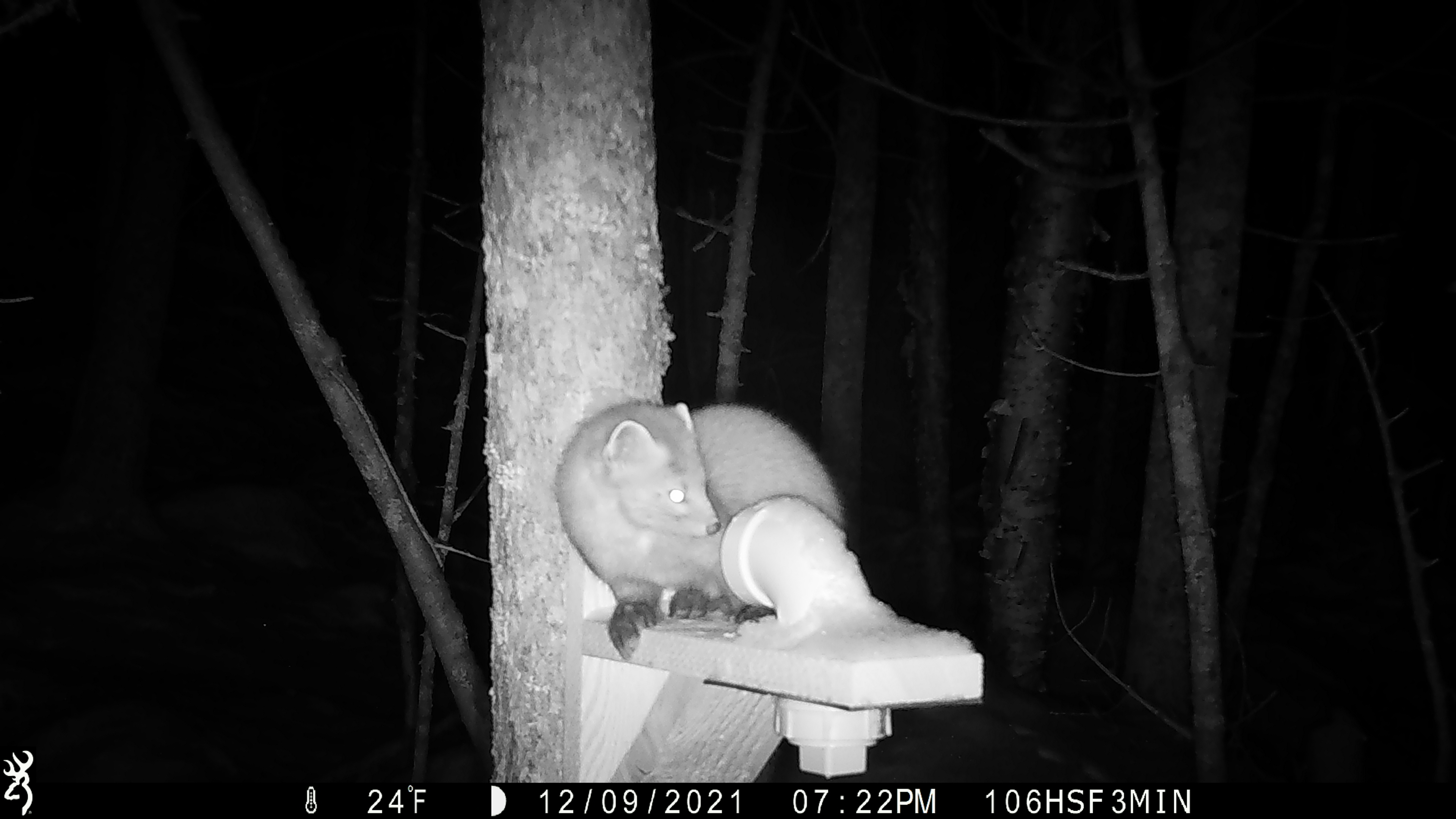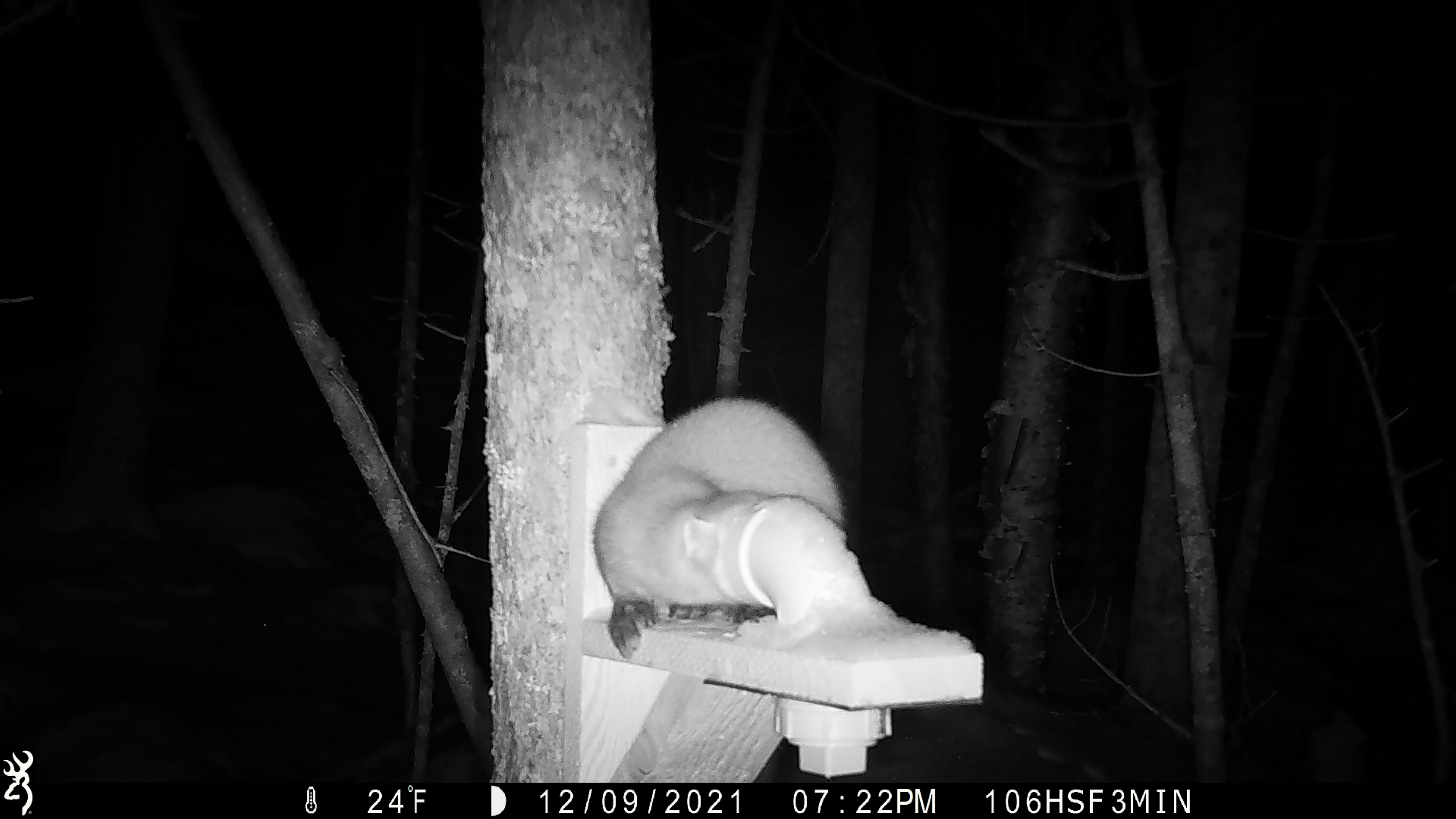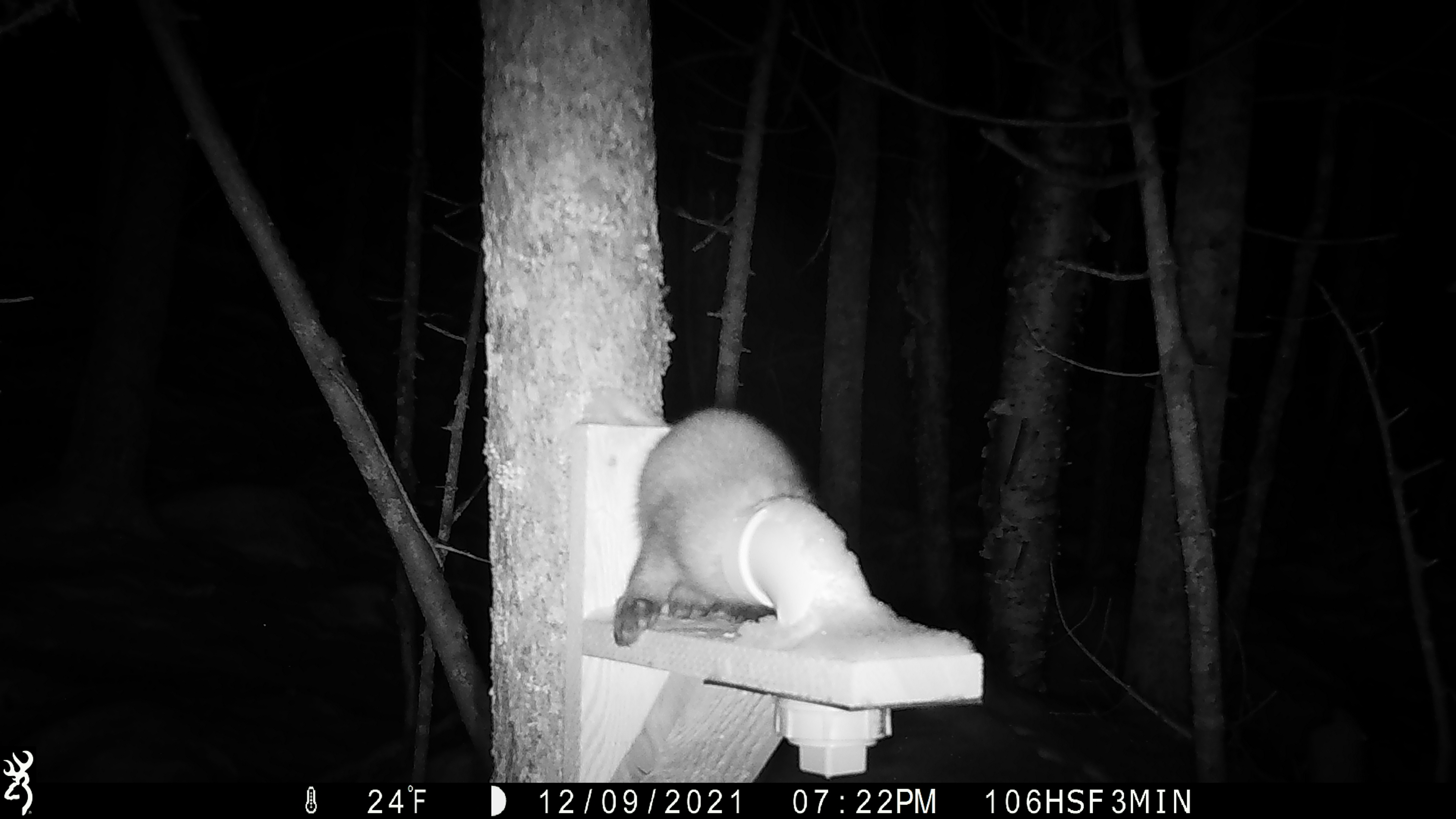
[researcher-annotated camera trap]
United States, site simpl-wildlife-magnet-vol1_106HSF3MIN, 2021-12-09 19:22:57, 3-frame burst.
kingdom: Animalia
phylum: Chordata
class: Mammalia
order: Carnivora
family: Mustelidae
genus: Martes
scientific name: Martes americana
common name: american marten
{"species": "american marten (Martes americana)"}